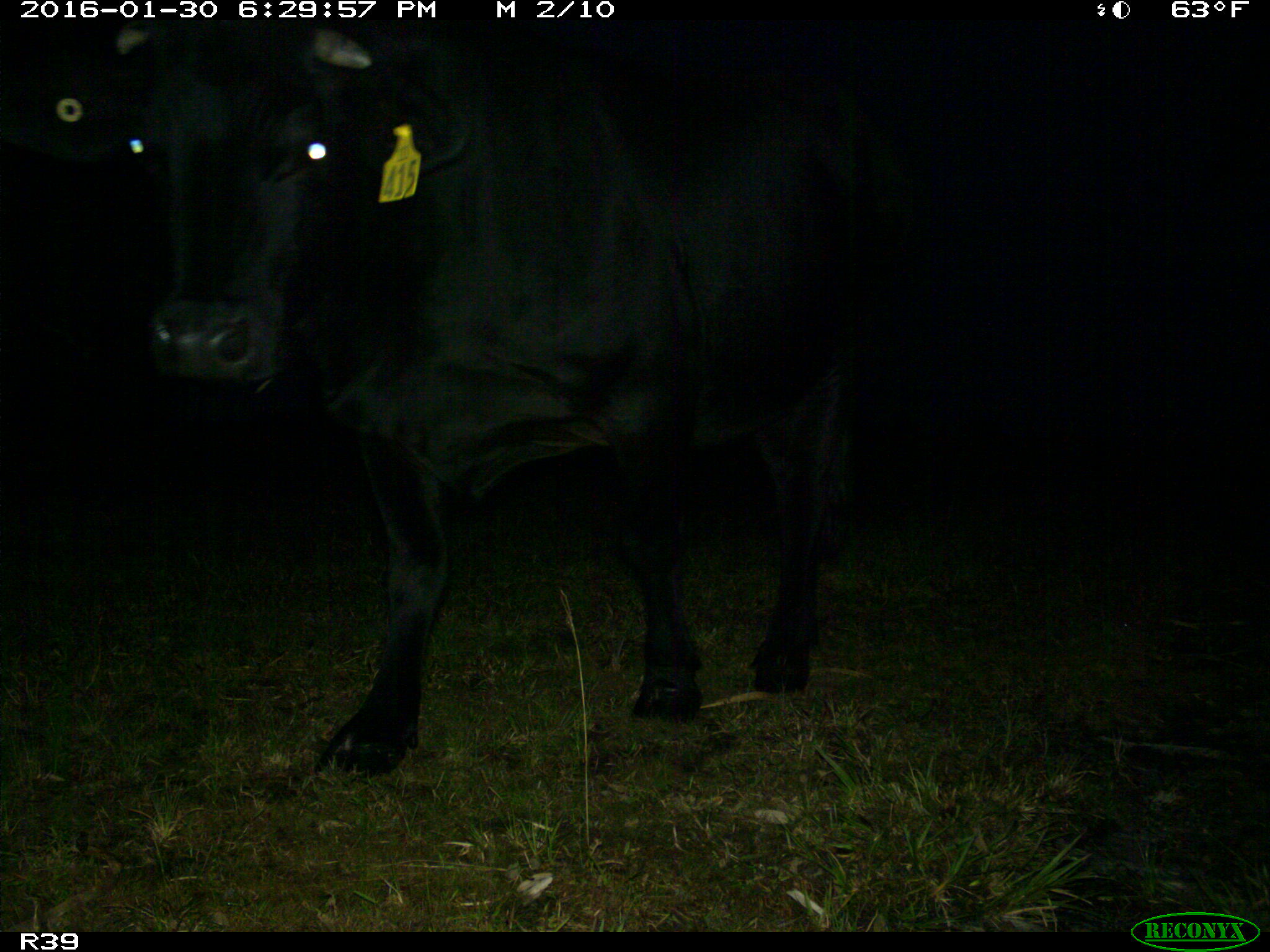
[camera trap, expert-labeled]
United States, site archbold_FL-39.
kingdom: Animalia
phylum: Chordata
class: Mammalia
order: Artiodactyla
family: Bovidae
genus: Bos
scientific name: Bos taurus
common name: domestic cow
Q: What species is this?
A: Bos taurus (domestic cow).